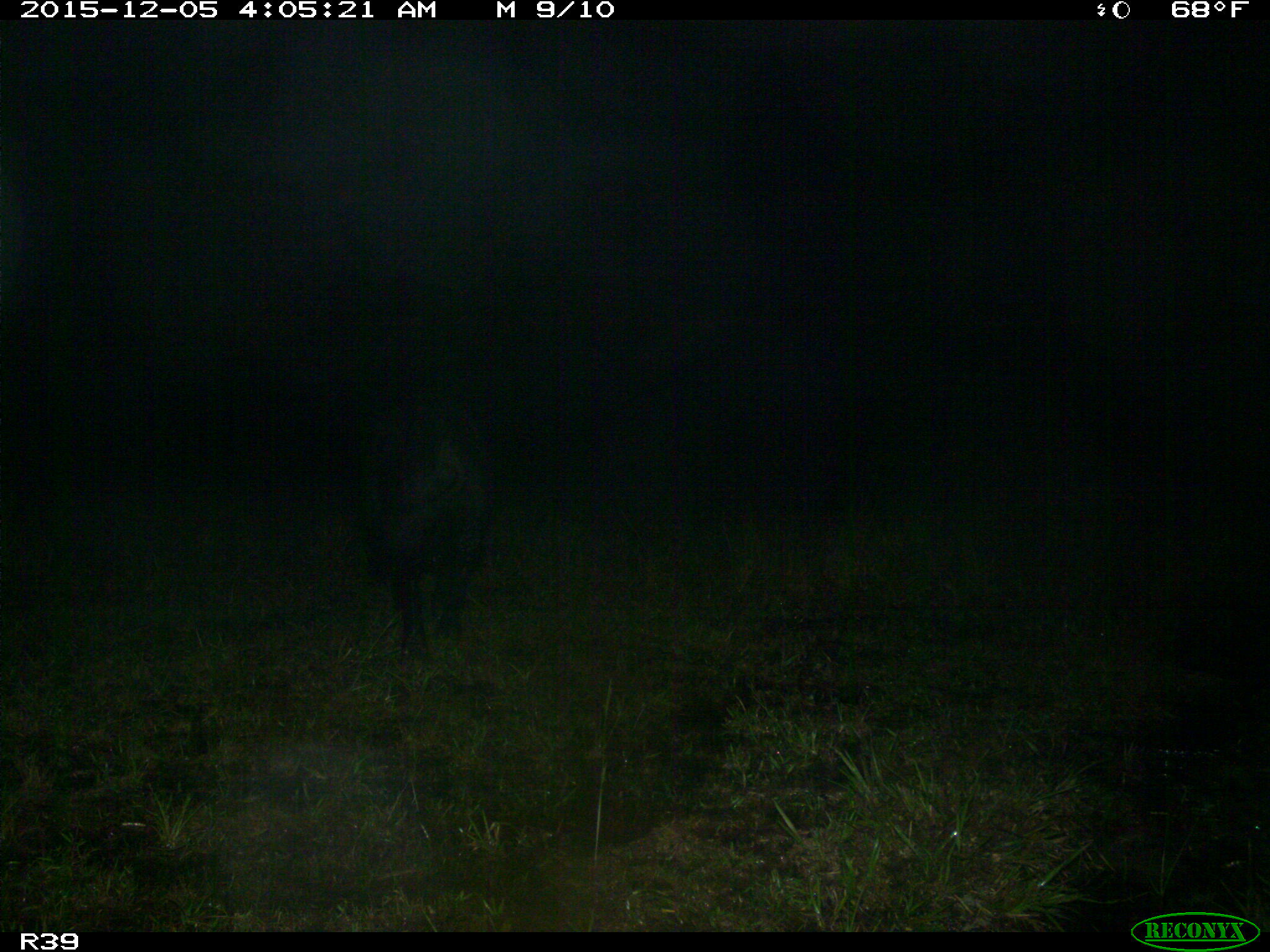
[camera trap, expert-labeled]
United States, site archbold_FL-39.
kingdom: Animalia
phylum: Chordata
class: Mammalia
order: Artiodactyla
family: Suidae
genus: Sus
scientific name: Sus scrofa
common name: wild boar